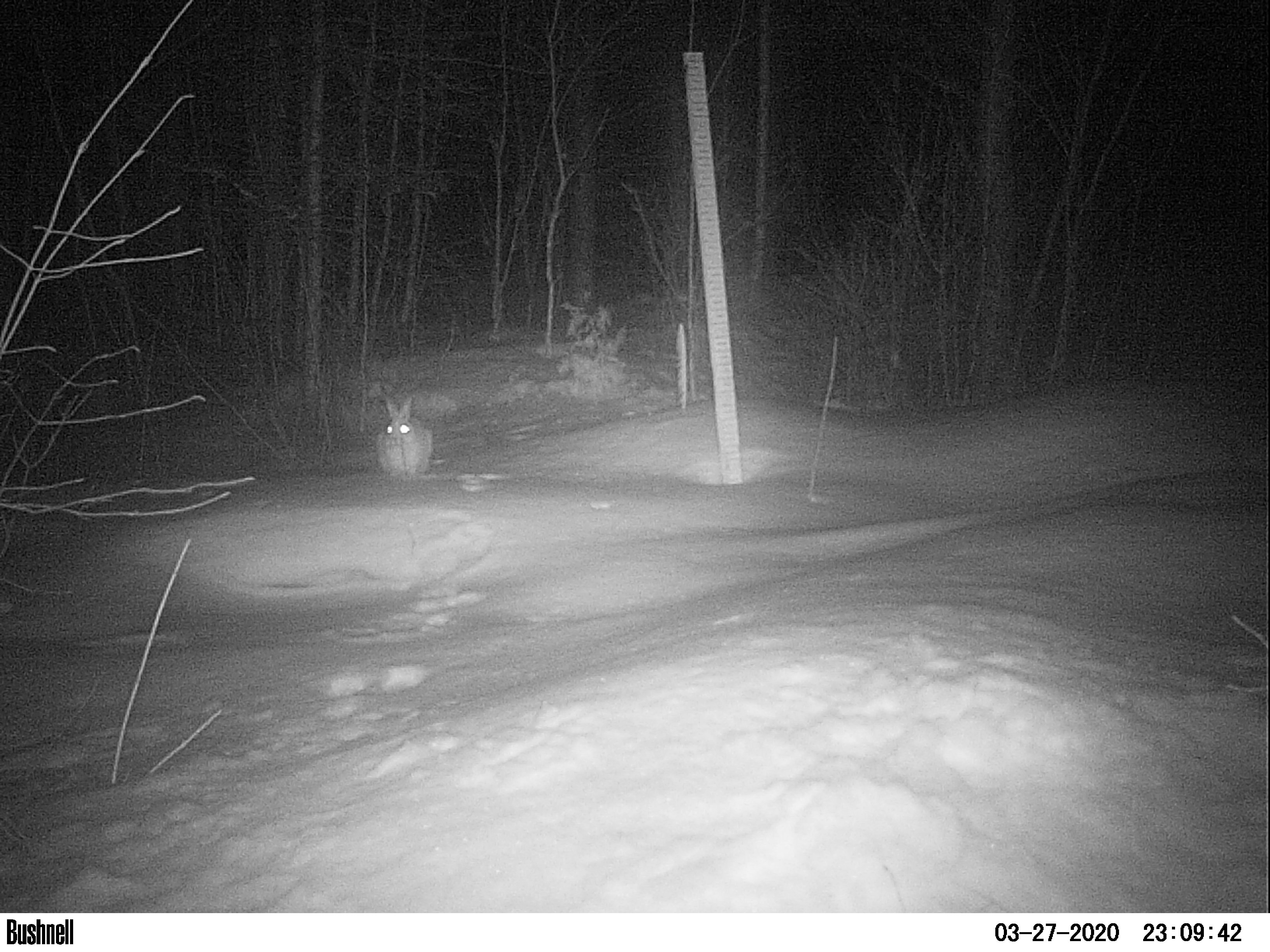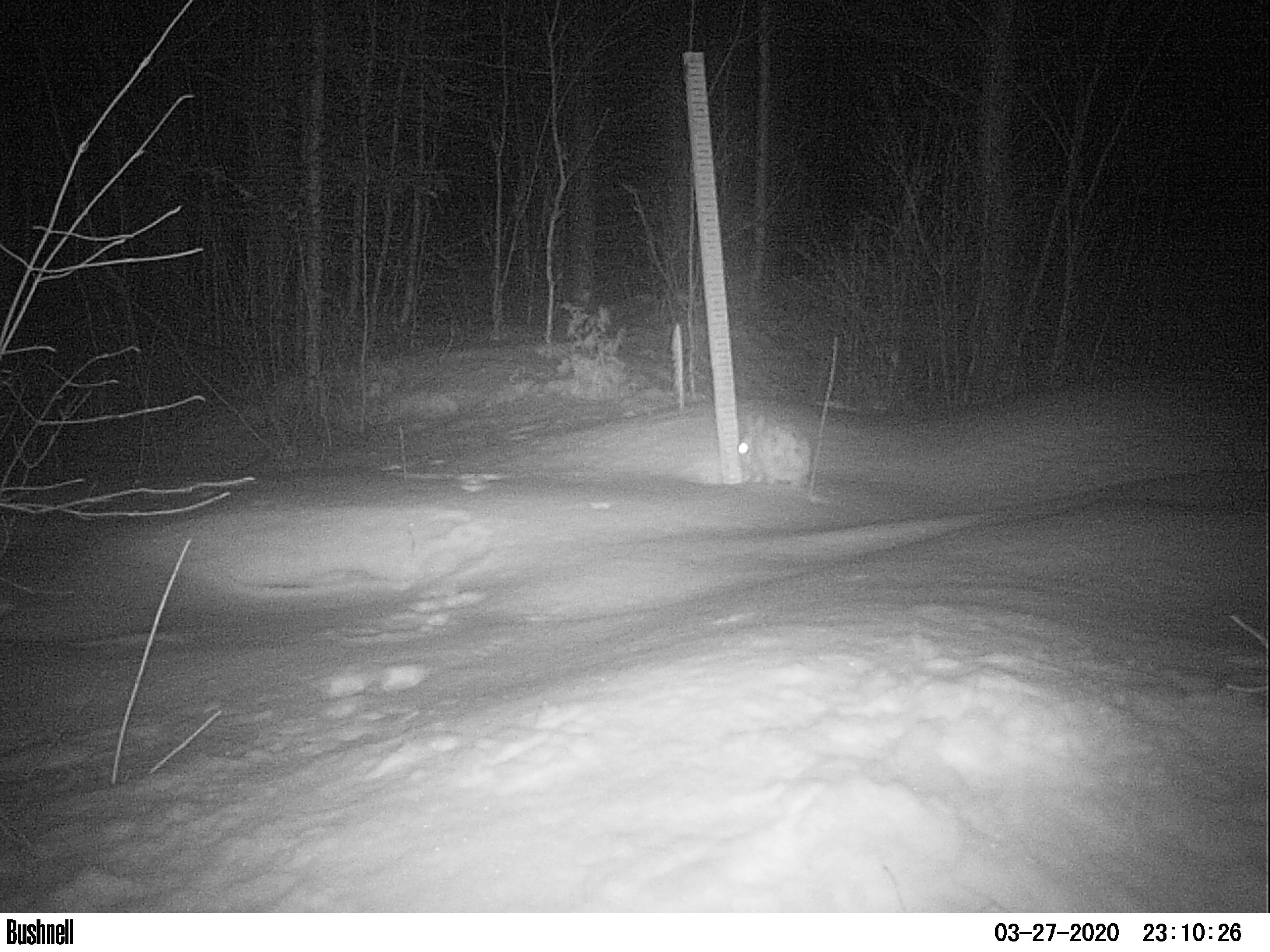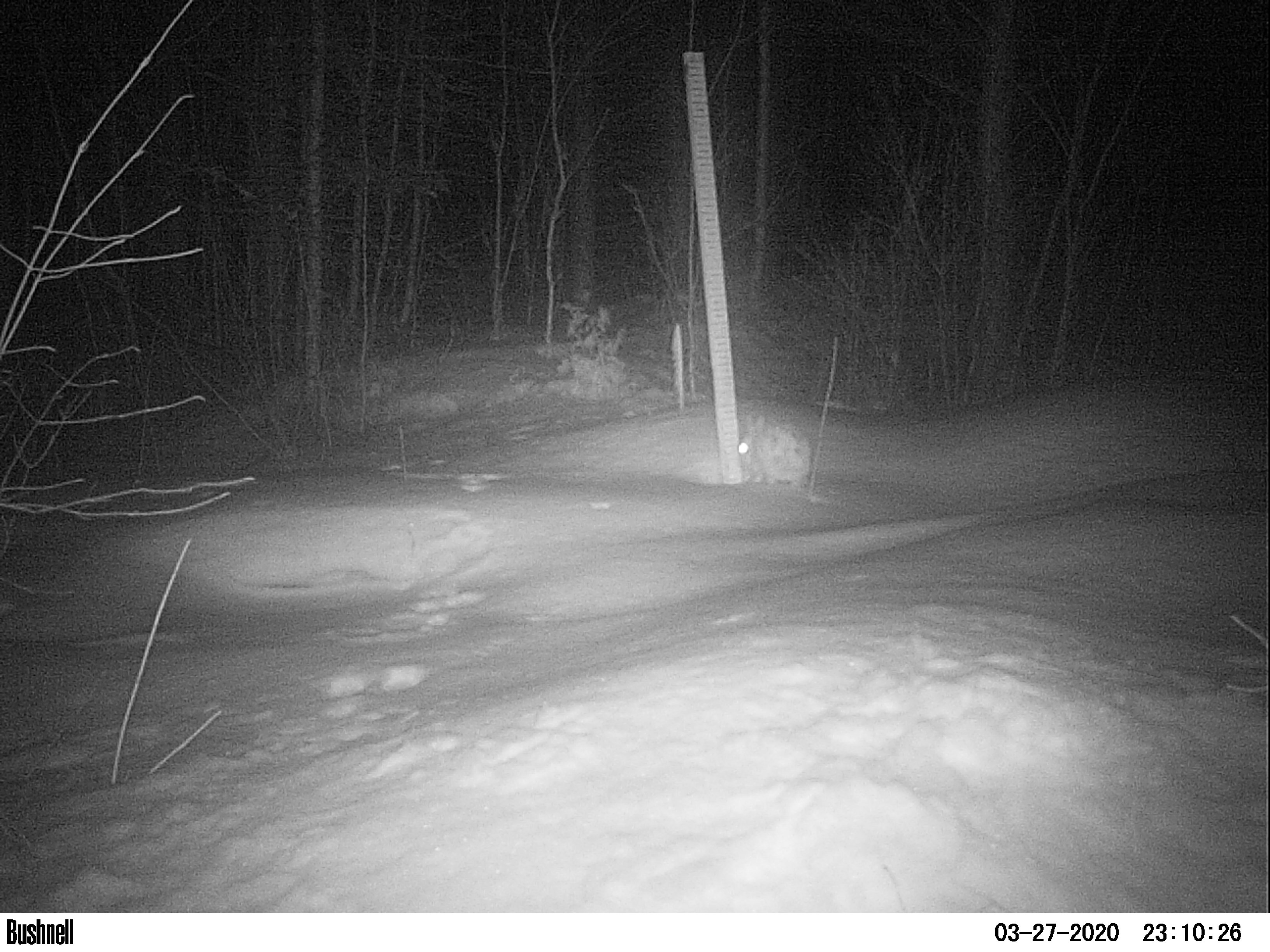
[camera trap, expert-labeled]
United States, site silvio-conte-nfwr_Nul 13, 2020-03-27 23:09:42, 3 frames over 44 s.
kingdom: Animalia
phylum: Chordata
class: Mammalia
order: Lagomorpha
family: Leporidae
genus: Lepus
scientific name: Lepus americanus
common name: snowshoe hare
Snowshoe hare (Lepus americanus).